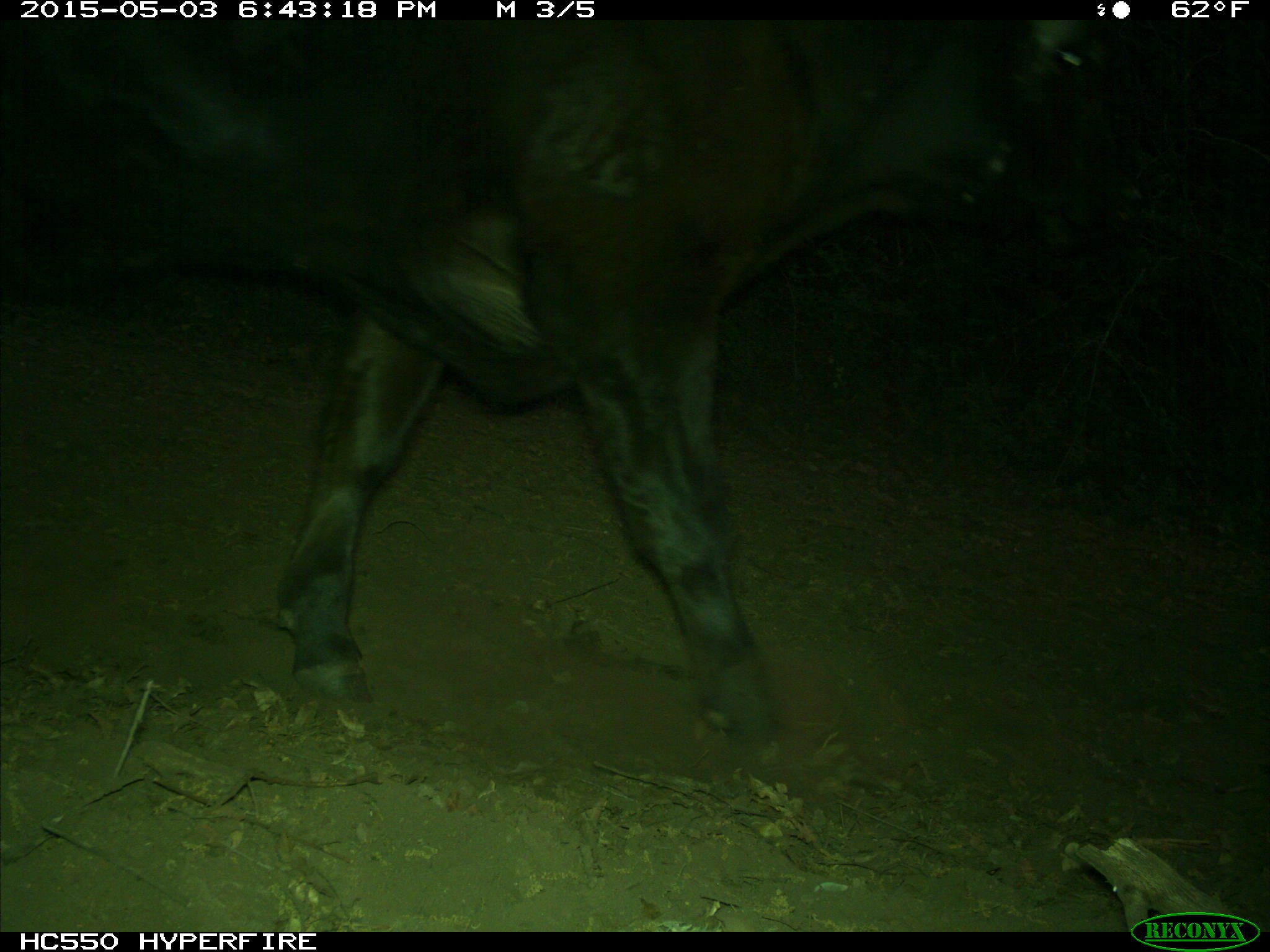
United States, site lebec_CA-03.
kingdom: Animalia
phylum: Chordata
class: Mammalia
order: Artiodactyla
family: Bovidae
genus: Bos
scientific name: Bos taurus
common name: domestic cow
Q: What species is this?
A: Bos taurus (domestic cow).